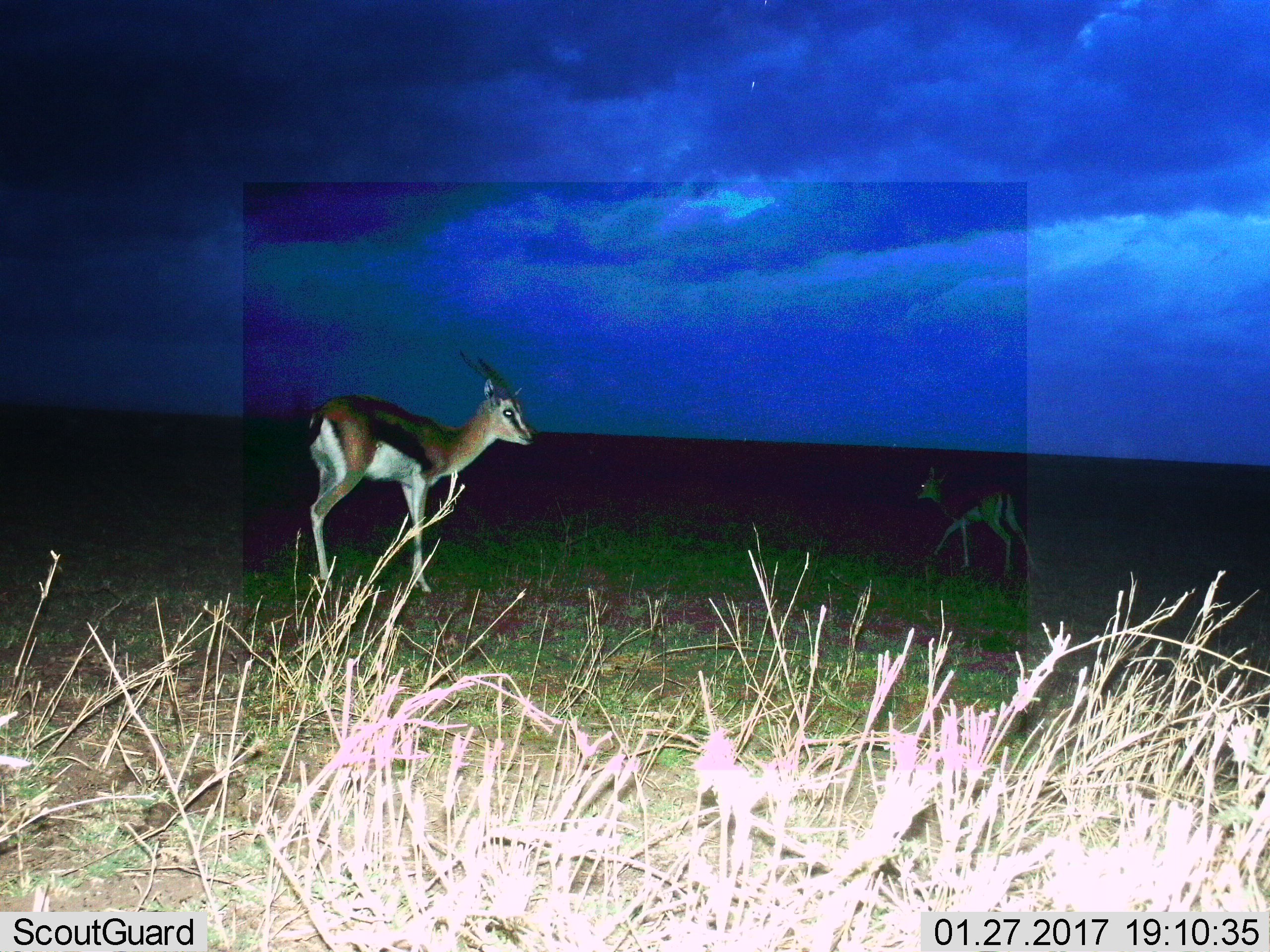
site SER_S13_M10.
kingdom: Animalia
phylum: Chordata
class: Mammalia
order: Artiodactyla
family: Bovidae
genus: Eudorcas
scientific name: Eudorcas thomsonii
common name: thomson's gazelle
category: gazellethomsons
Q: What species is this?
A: Gazellethomsons (thomson's gazelle) (Eudorcas thomsonii).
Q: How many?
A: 2.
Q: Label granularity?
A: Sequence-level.